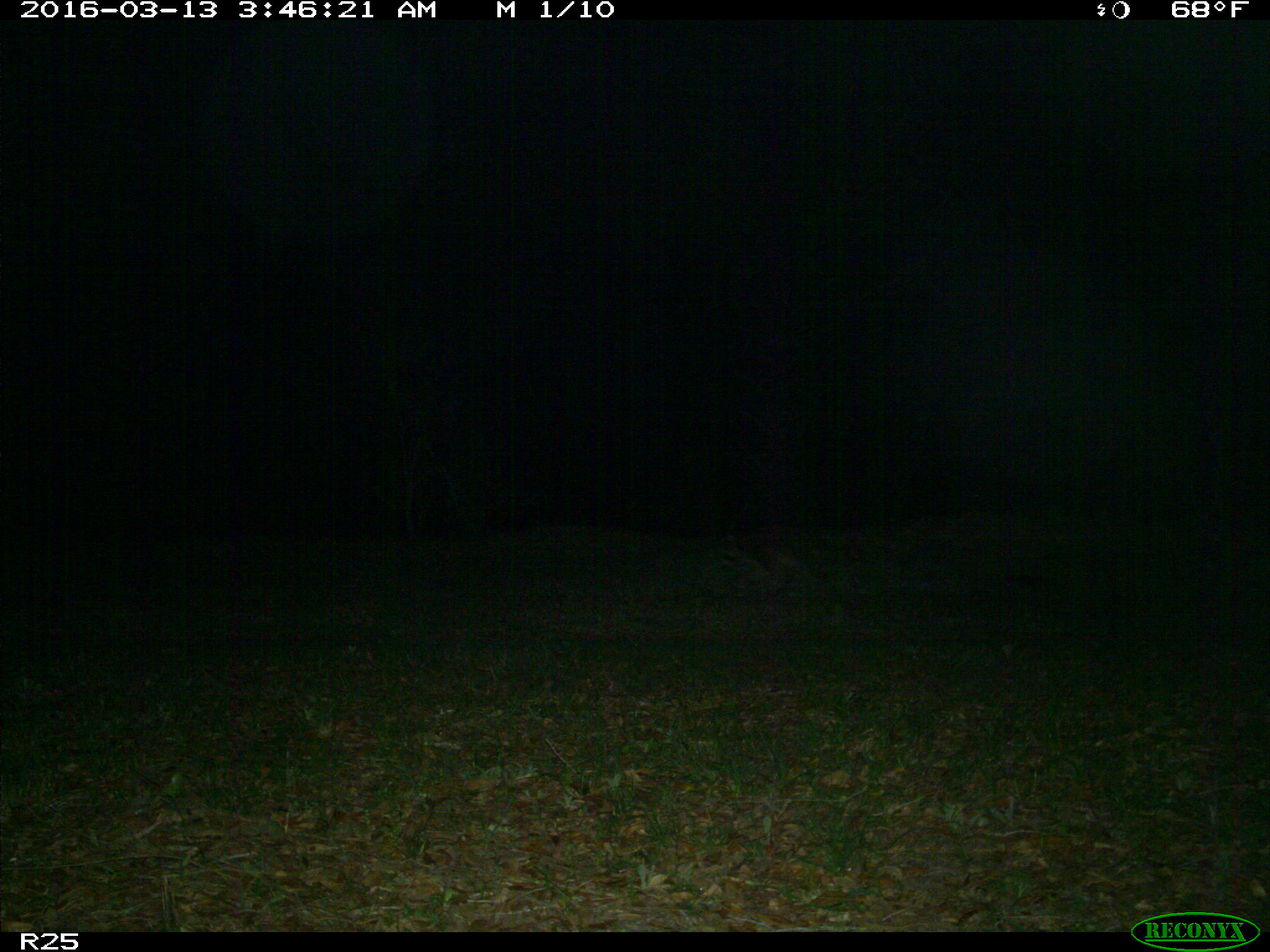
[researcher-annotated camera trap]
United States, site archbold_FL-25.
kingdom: Animalia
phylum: Chordata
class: Mammalia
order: Carnivora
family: Procyonidae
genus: Procyon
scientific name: Procyon lotor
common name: common raccoon